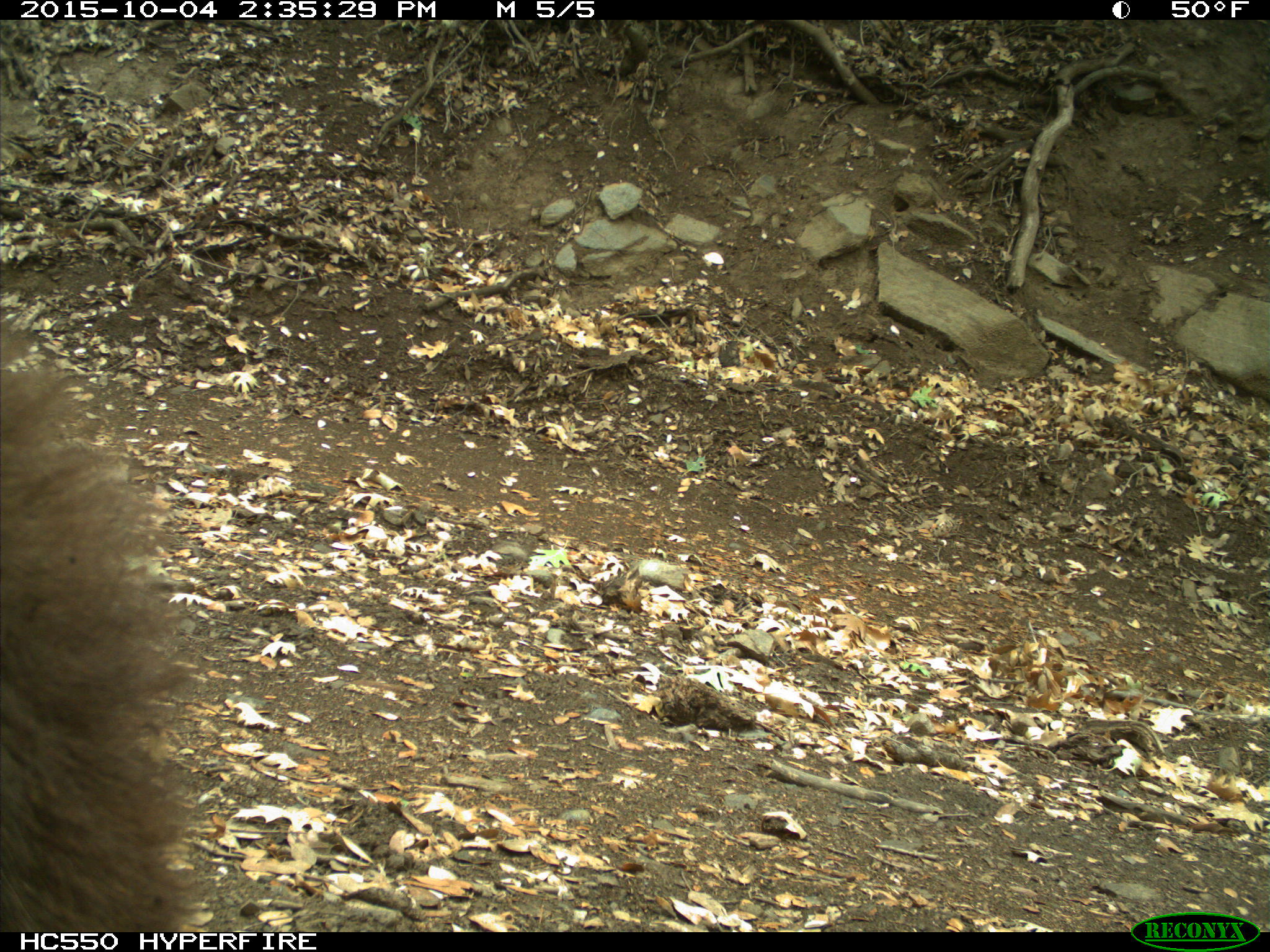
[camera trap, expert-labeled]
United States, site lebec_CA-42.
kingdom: Animalia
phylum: Chordata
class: Mammalia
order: Carnivora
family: Ursidae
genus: Ursus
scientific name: Ursus americanus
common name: american black bear